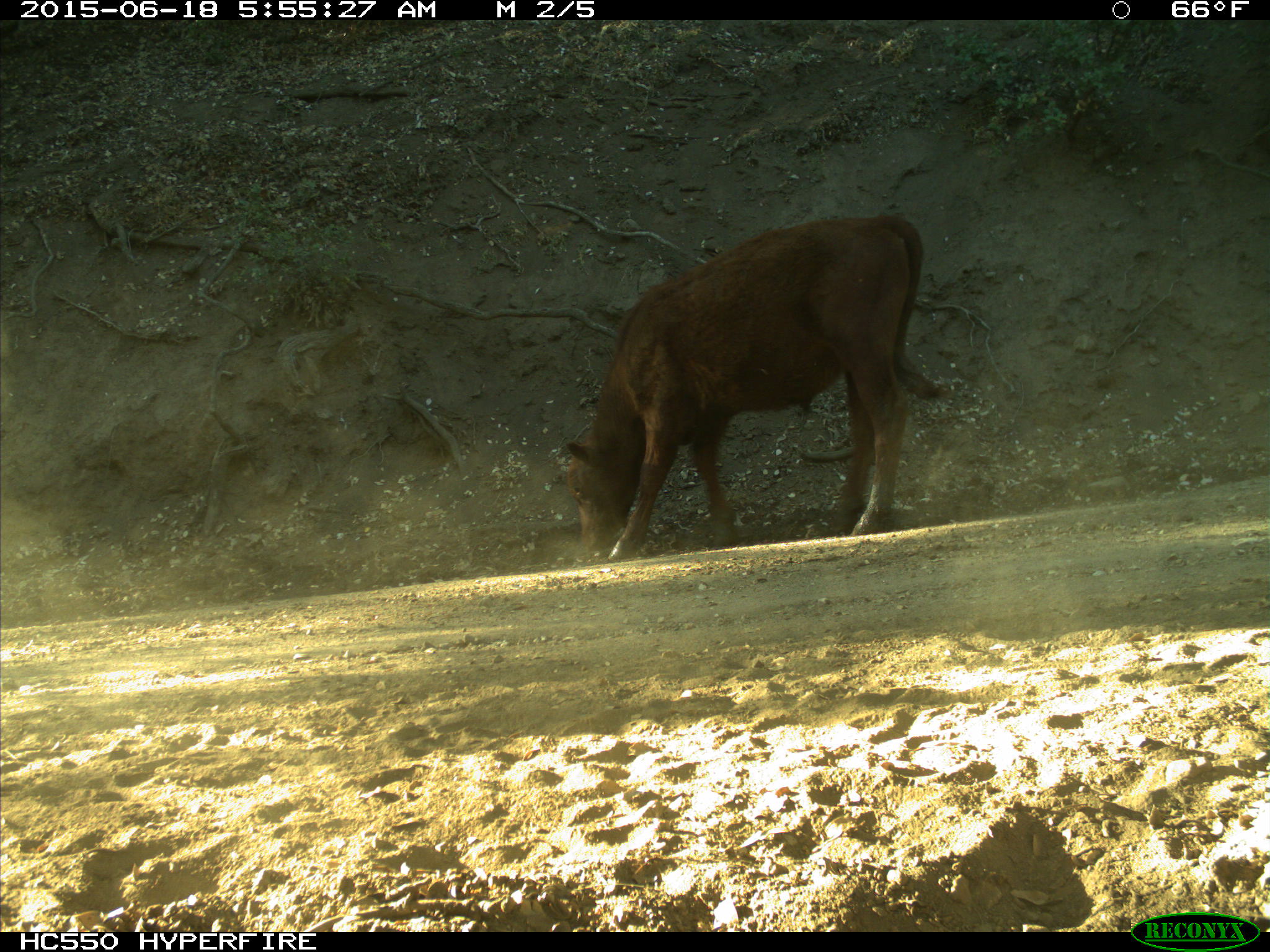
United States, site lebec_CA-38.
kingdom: Animalia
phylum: Chordata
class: Mammalia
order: Artiodactyla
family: Bovidae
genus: Bos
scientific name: Bos taurus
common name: domestic cow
Bos taurus (domestic cow).